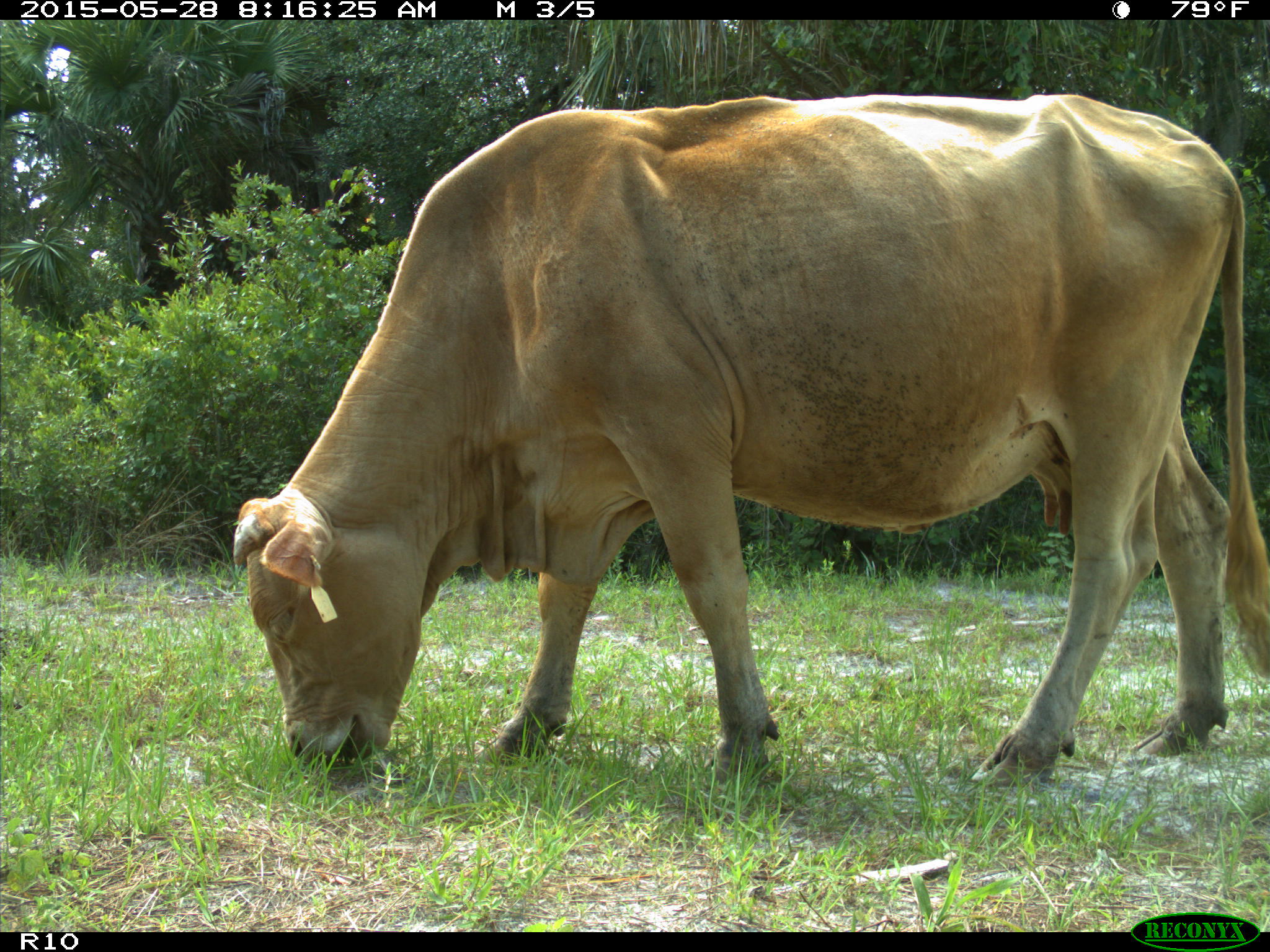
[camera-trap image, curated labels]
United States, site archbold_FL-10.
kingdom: Animalia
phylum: Chordata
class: Mammalia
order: Artiodactyla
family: Bovidae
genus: Bos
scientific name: Bos taurus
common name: domestic cow